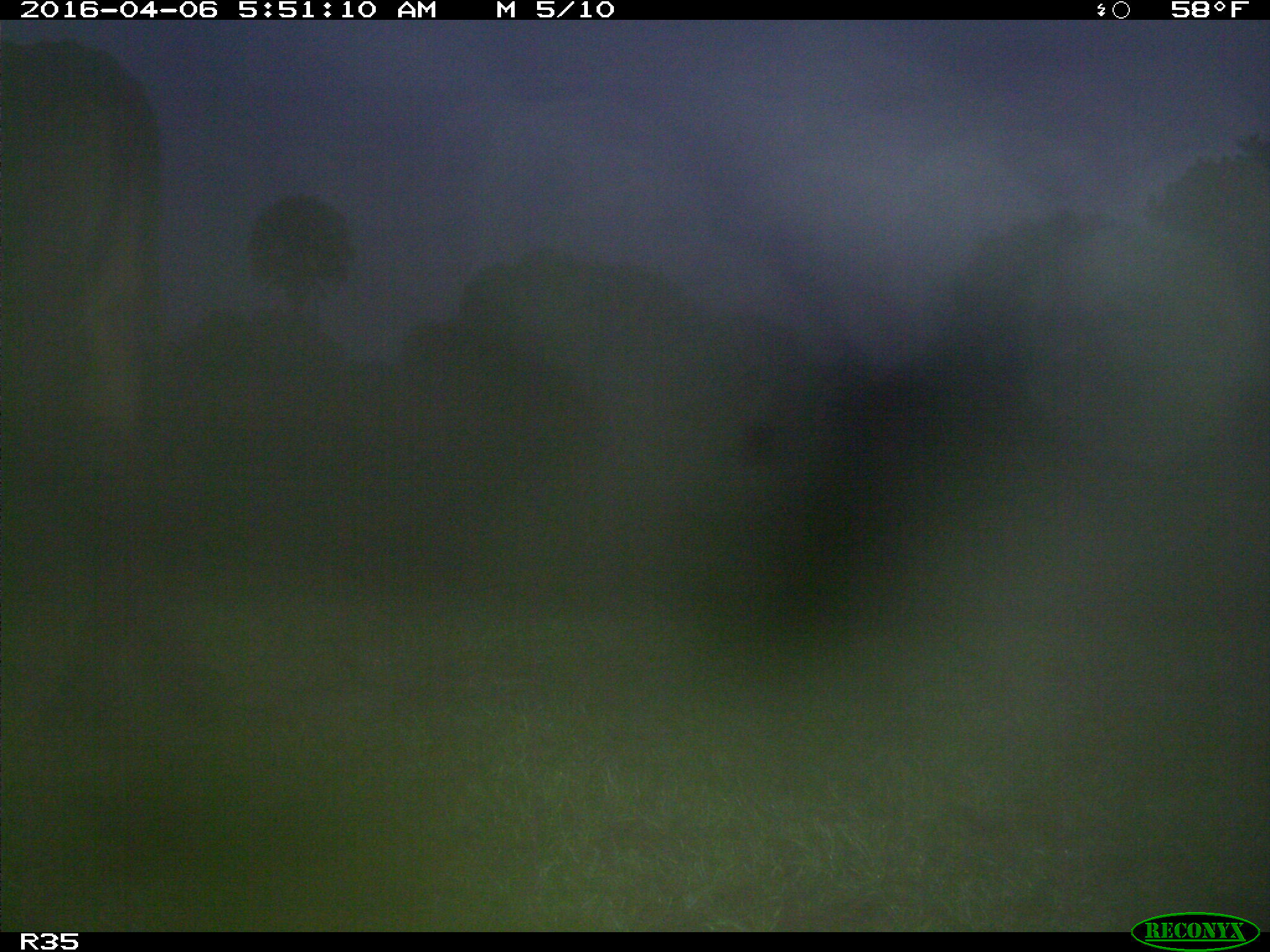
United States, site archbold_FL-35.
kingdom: Animalia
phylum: Chordata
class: Mammalia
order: Artiodactyla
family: Bovidae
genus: Bos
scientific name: Bos taurus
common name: domestic cow